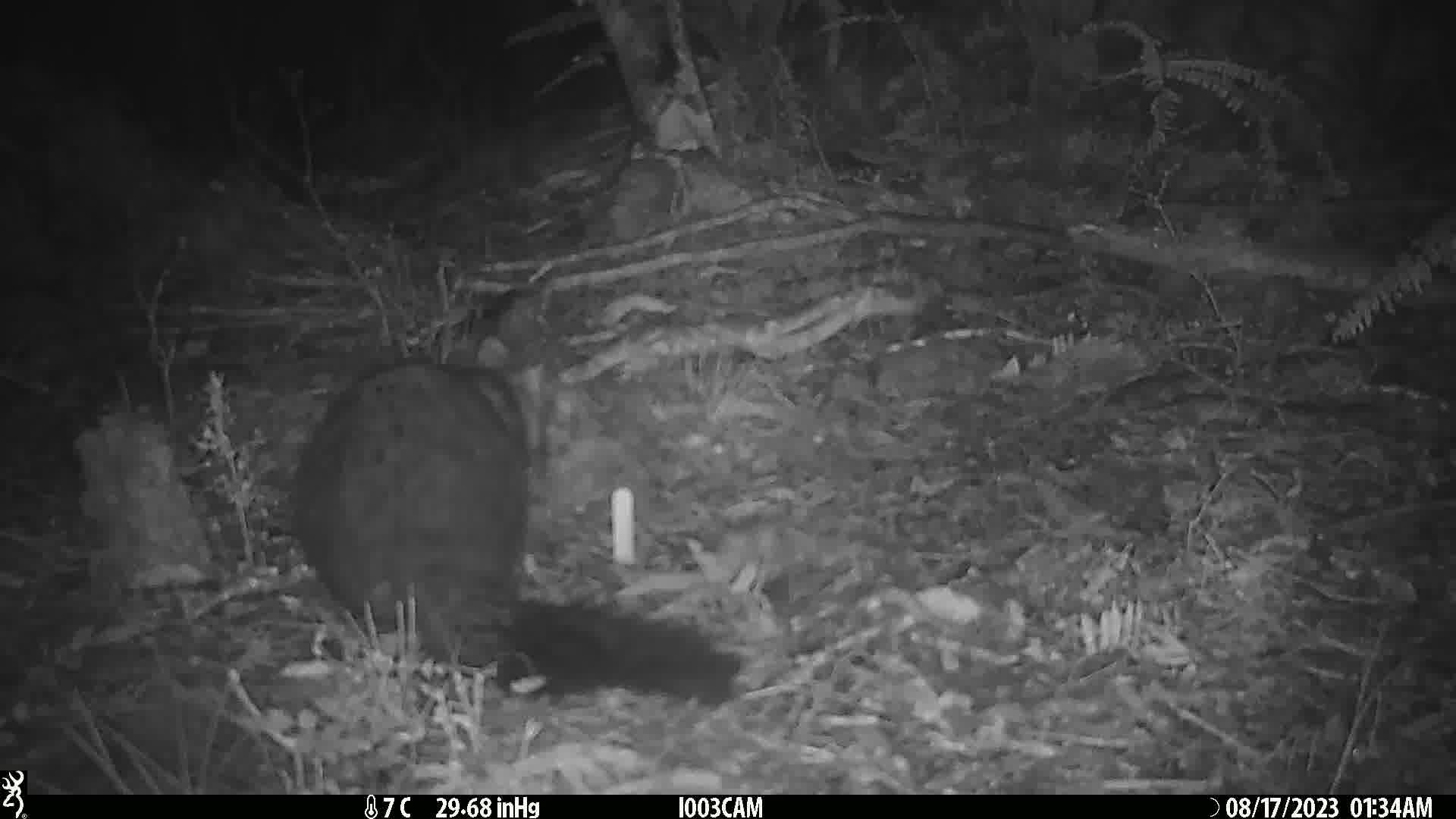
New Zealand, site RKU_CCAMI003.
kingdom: Animalia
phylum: Chordata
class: Mammalia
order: Diprotodontia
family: Phalangeridae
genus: Trichosurus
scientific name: Trichosurus vulpecula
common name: common brushtail possum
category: possum